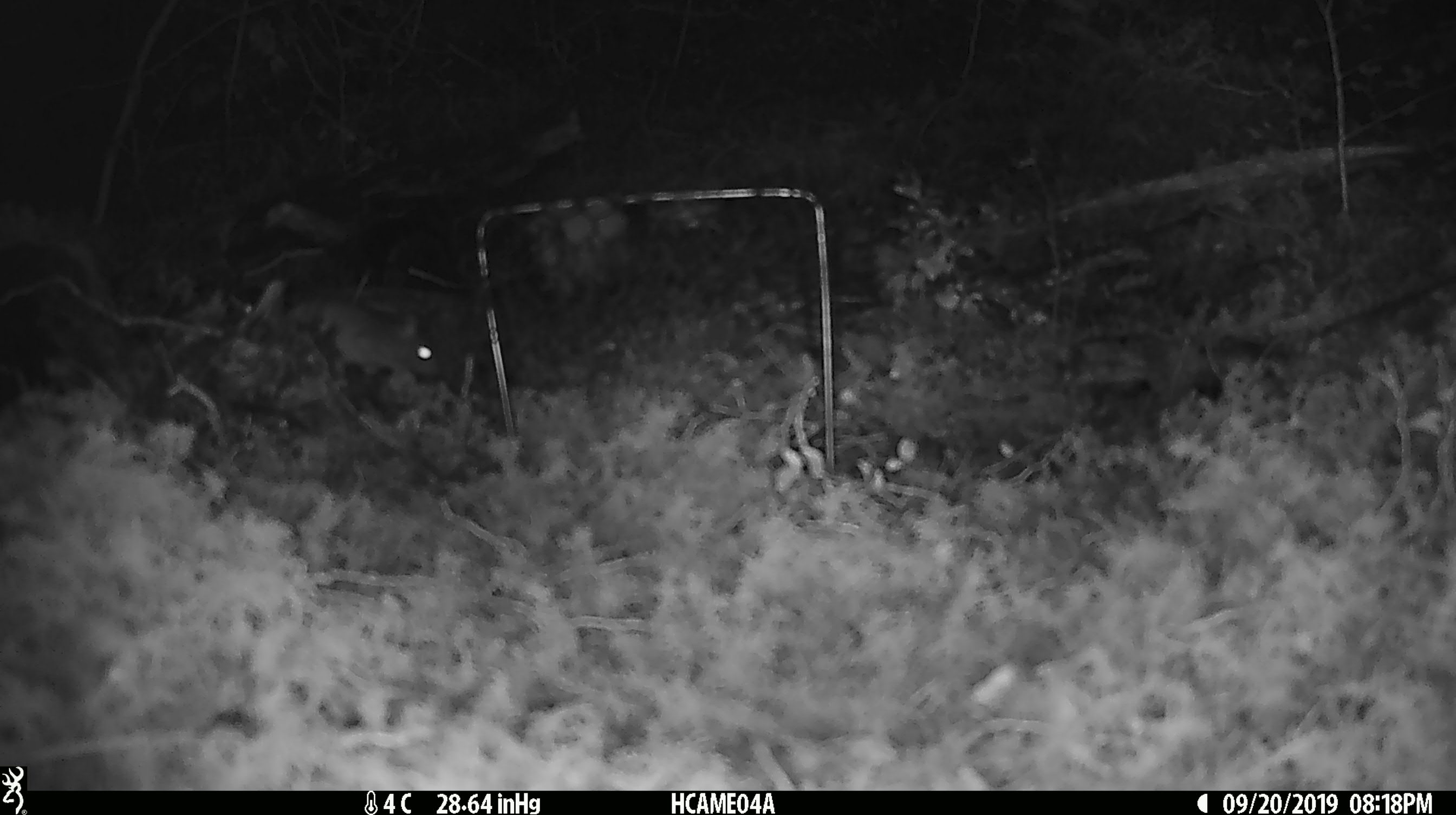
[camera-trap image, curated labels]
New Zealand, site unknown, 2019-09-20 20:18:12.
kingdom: Animalia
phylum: Chordata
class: Mammalia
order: Rodentia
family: Muridae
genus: Mus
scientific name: Mus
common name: mouse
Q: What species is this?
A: Mouse (Mus).